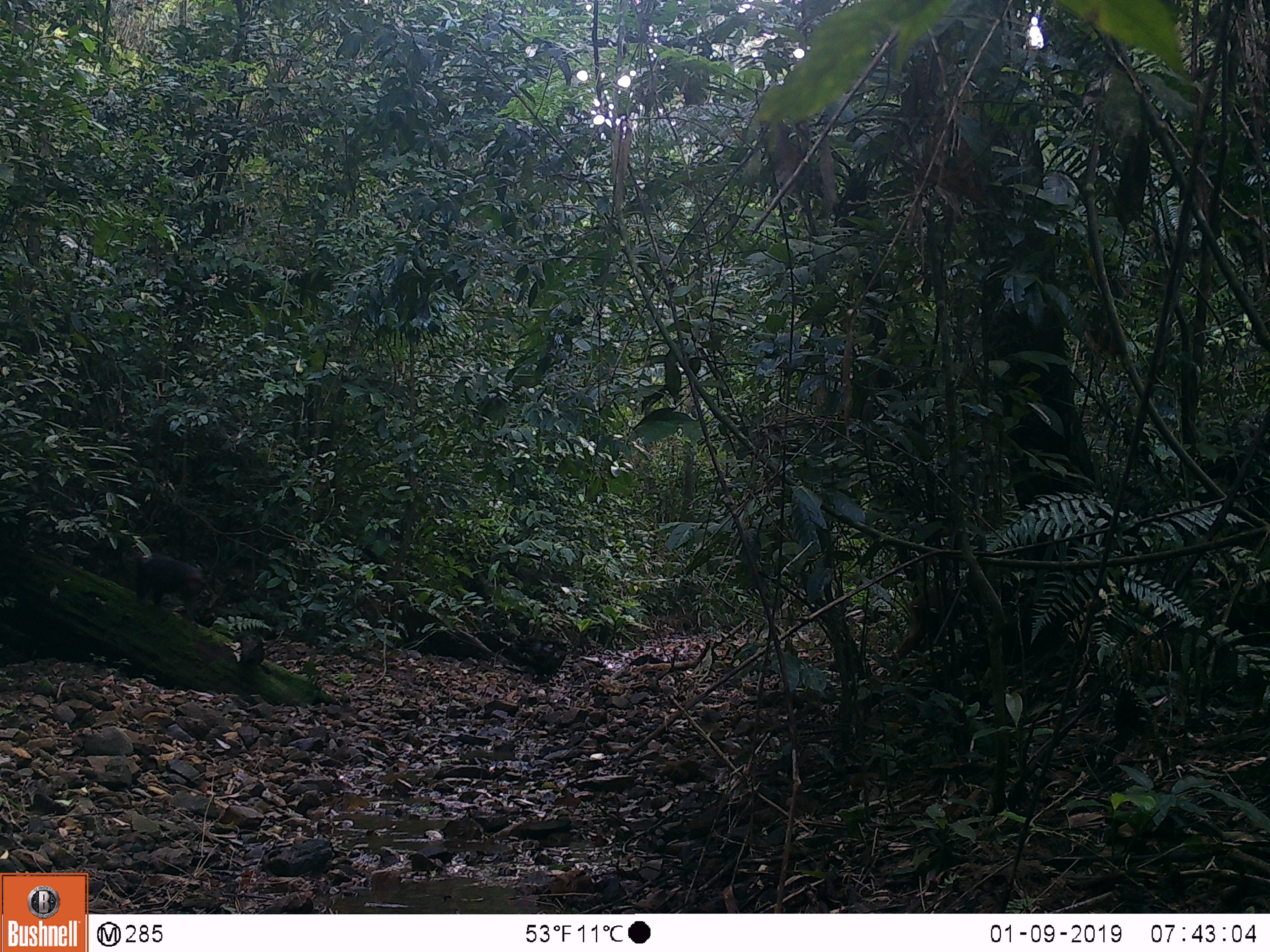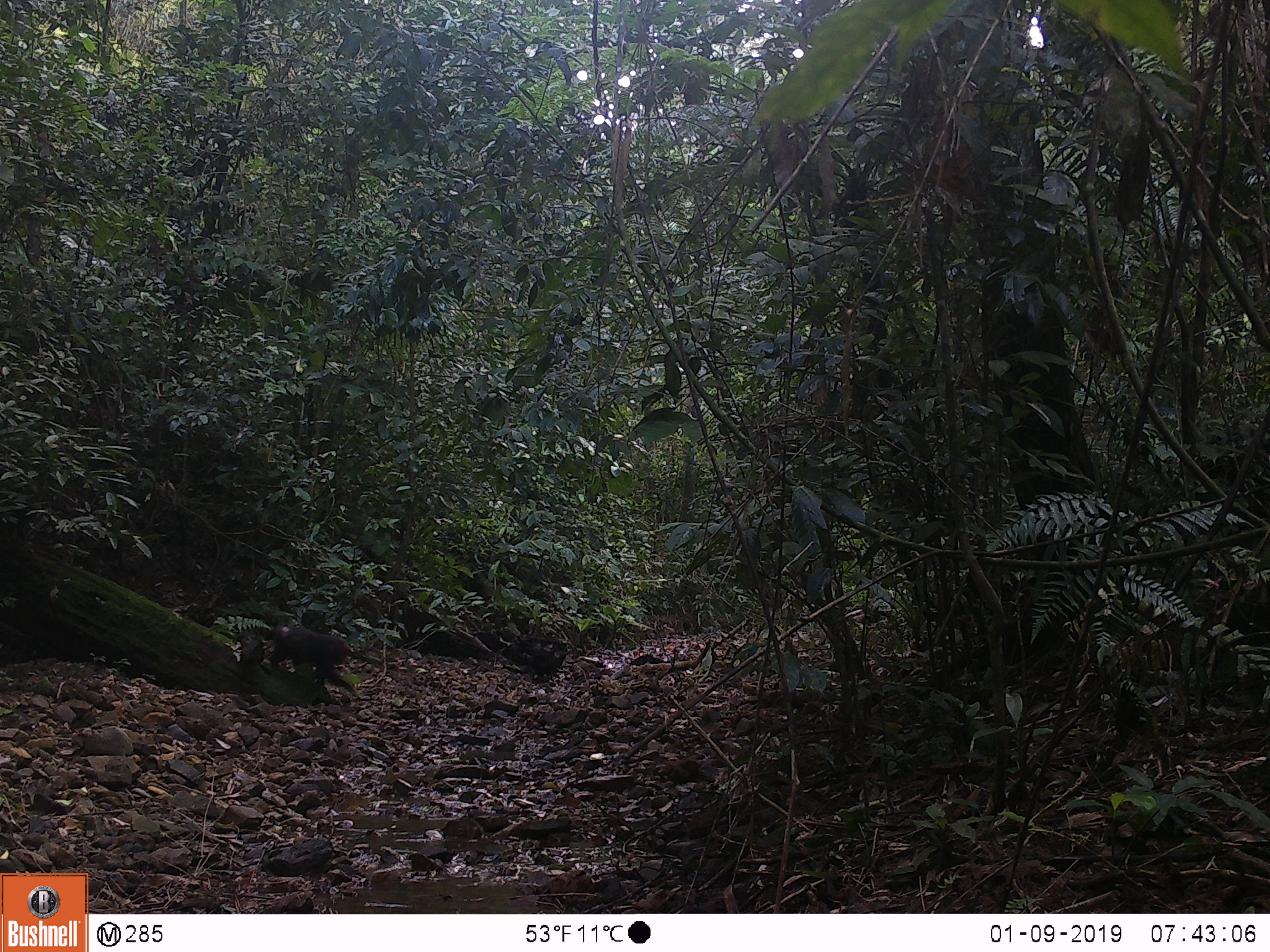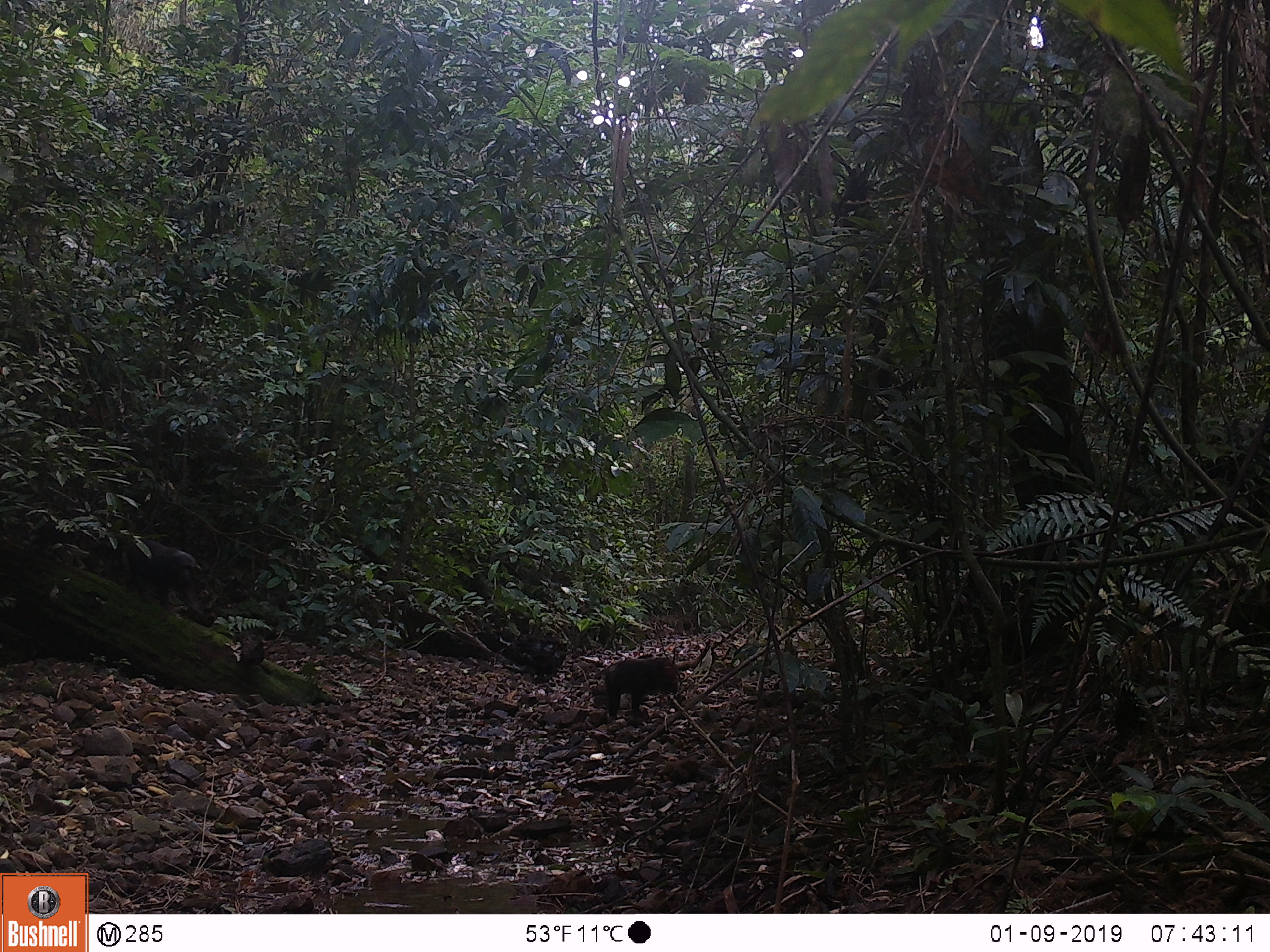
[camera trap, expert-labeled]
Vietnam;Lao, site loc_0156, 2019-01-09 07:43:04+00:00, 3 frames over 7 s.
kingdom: Animalia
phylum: Chordata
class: Mammalia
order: Primates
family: Cercopithecidae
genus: Macaca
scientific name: Macaca arctoides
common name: stump-tailed macaque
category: stump tailed macaque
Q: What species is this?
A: Stump tailed macaque (stump-tailed macaque) (Macaca arctoides).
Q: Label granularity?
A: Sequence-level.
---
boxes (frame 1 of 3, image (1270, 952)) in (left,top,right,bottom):
stump tailed macaque: (136,552,206,621)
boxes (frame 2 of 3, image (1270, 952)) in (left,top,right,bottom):
stump tailed macaque: (268,625,380,697)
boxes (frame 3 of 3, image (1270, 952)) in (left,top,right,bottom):
stump tailed macaque: (129,539,204,615); (604,657,678,719)